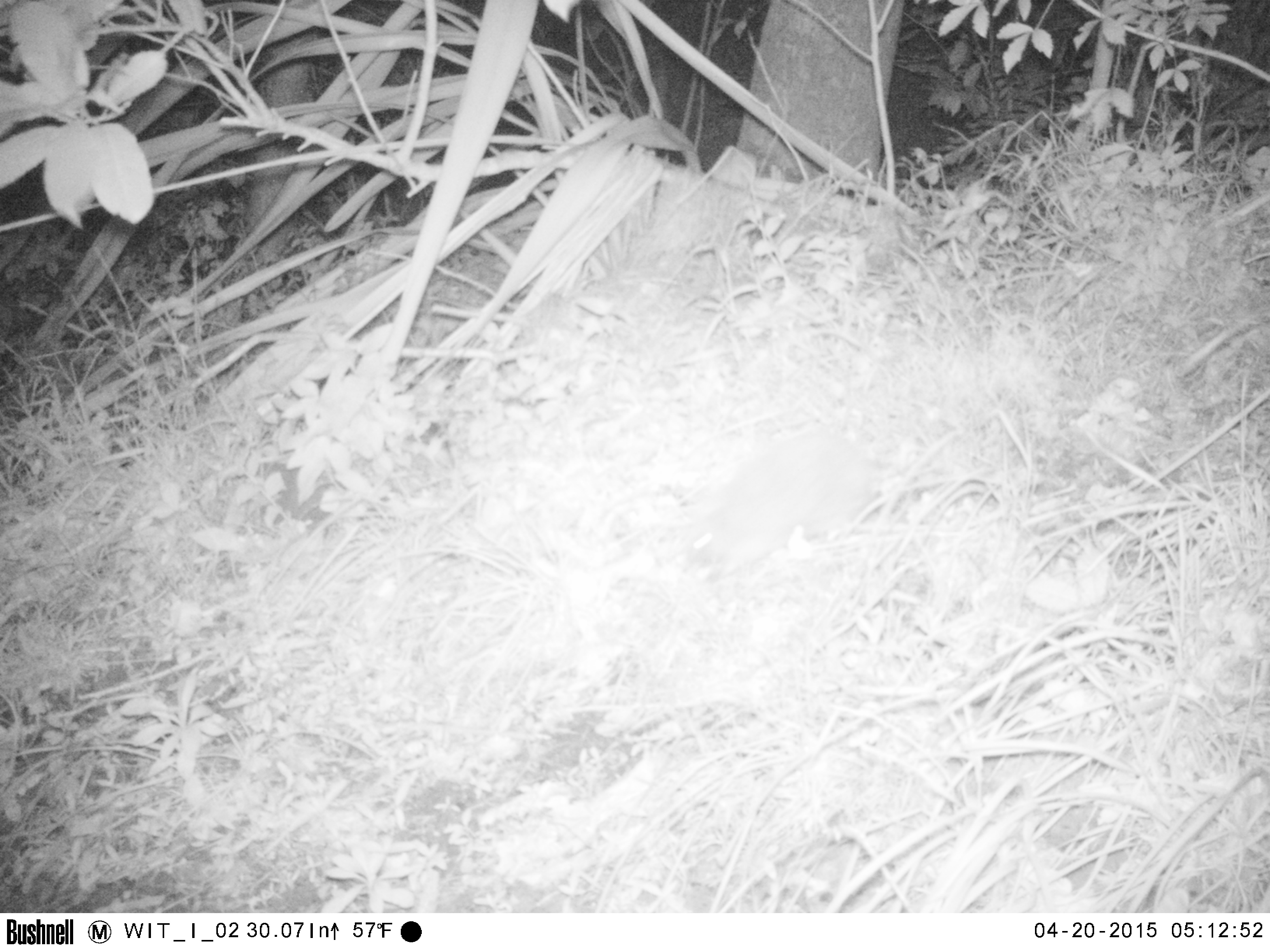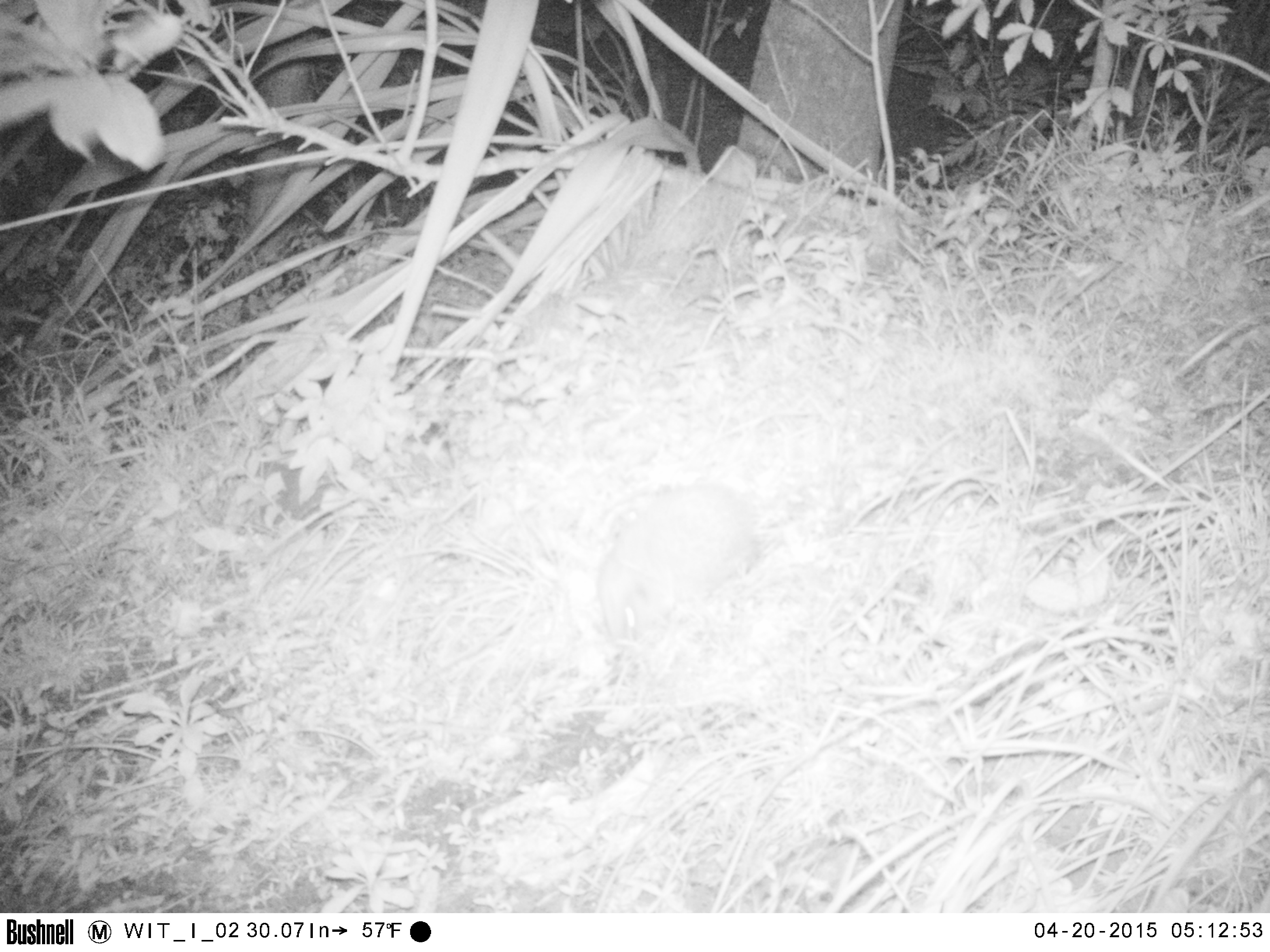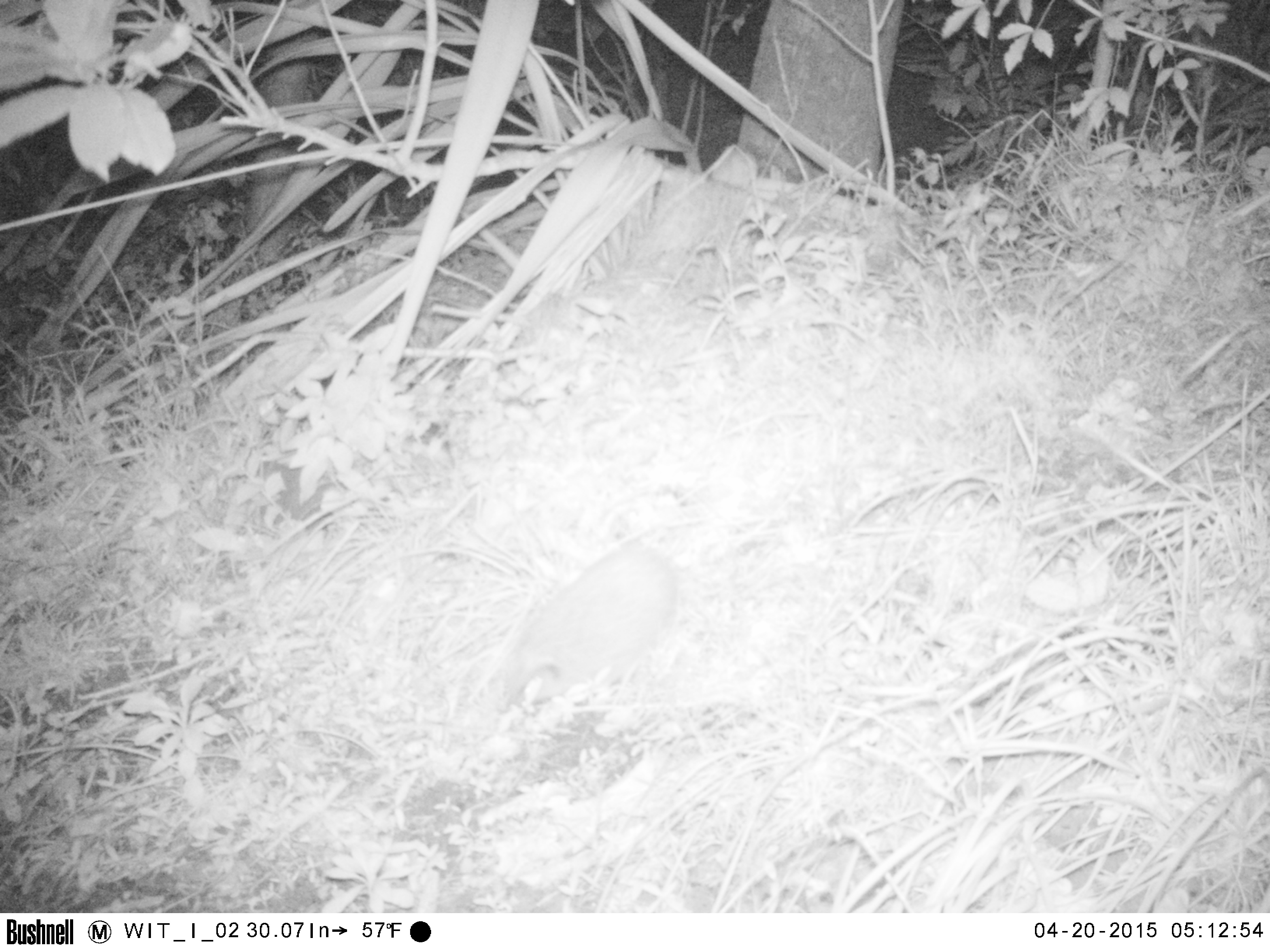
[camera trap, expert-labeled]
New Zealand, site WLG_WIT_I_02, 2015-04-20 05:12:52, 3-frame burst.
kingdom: Animalia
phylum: Chordata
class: Mammalia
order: Eulipotyphla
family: Erinaceidae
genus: Erinaceus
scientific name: Erinaceus europaeus europaeus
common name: european hedgehog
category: hedgehog